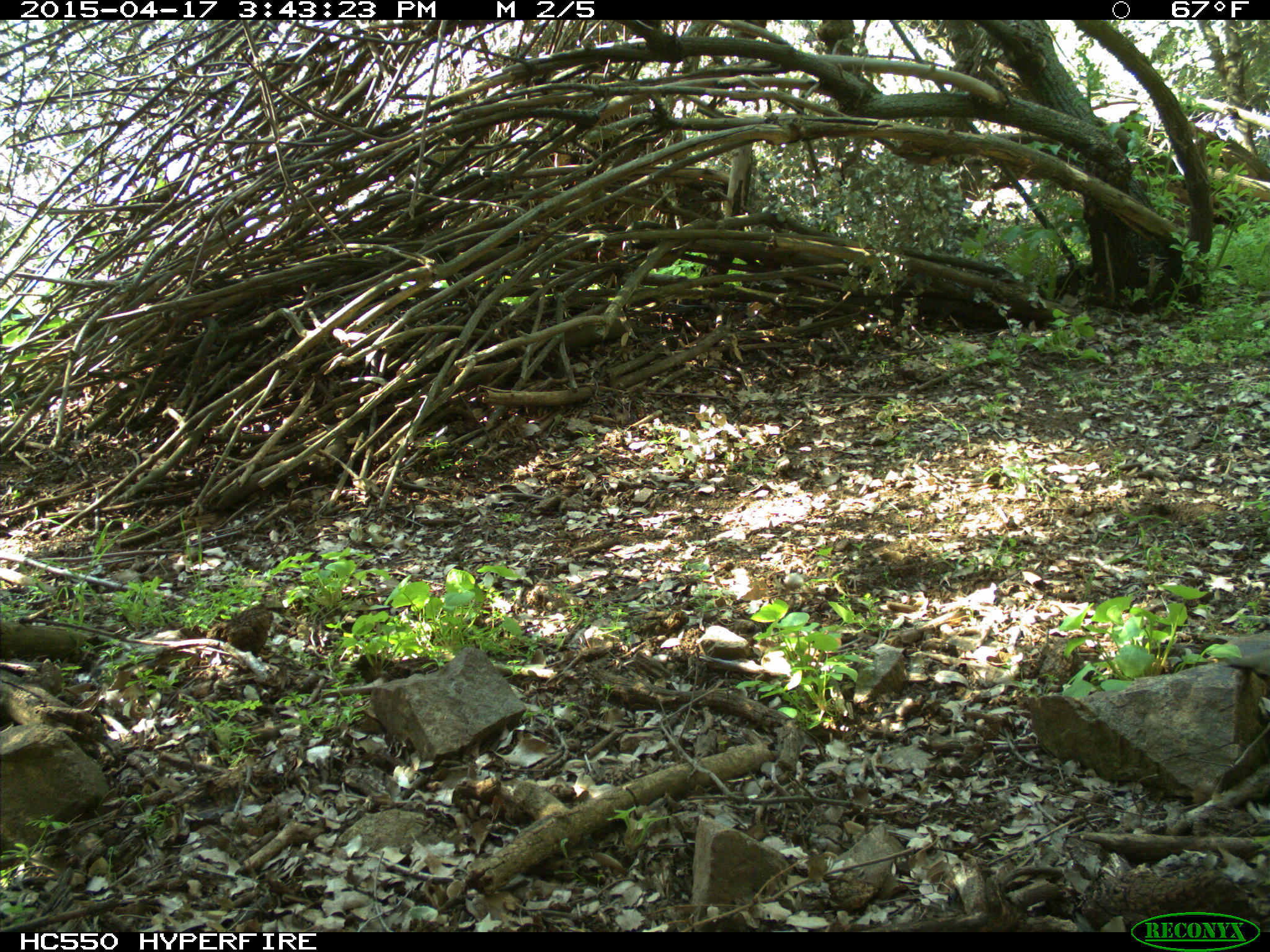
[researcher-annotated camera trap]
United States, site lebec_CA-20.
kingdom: Animalia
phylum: Chordata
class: Aves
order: Galliformes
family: Odontophoridae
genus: Callipepla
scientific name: Callipepla californica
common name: california quail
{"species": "Callipepla californica (california quail)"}